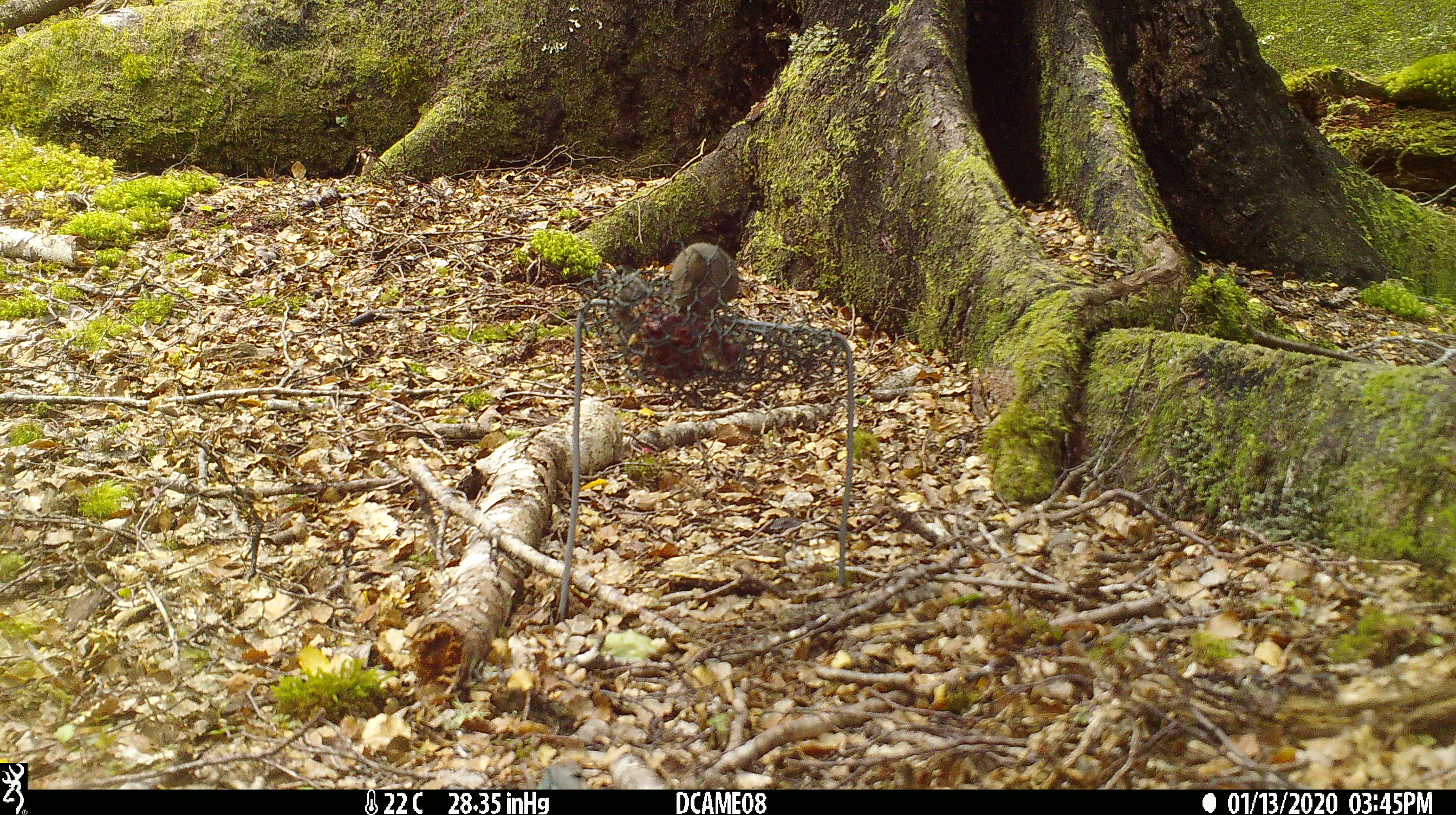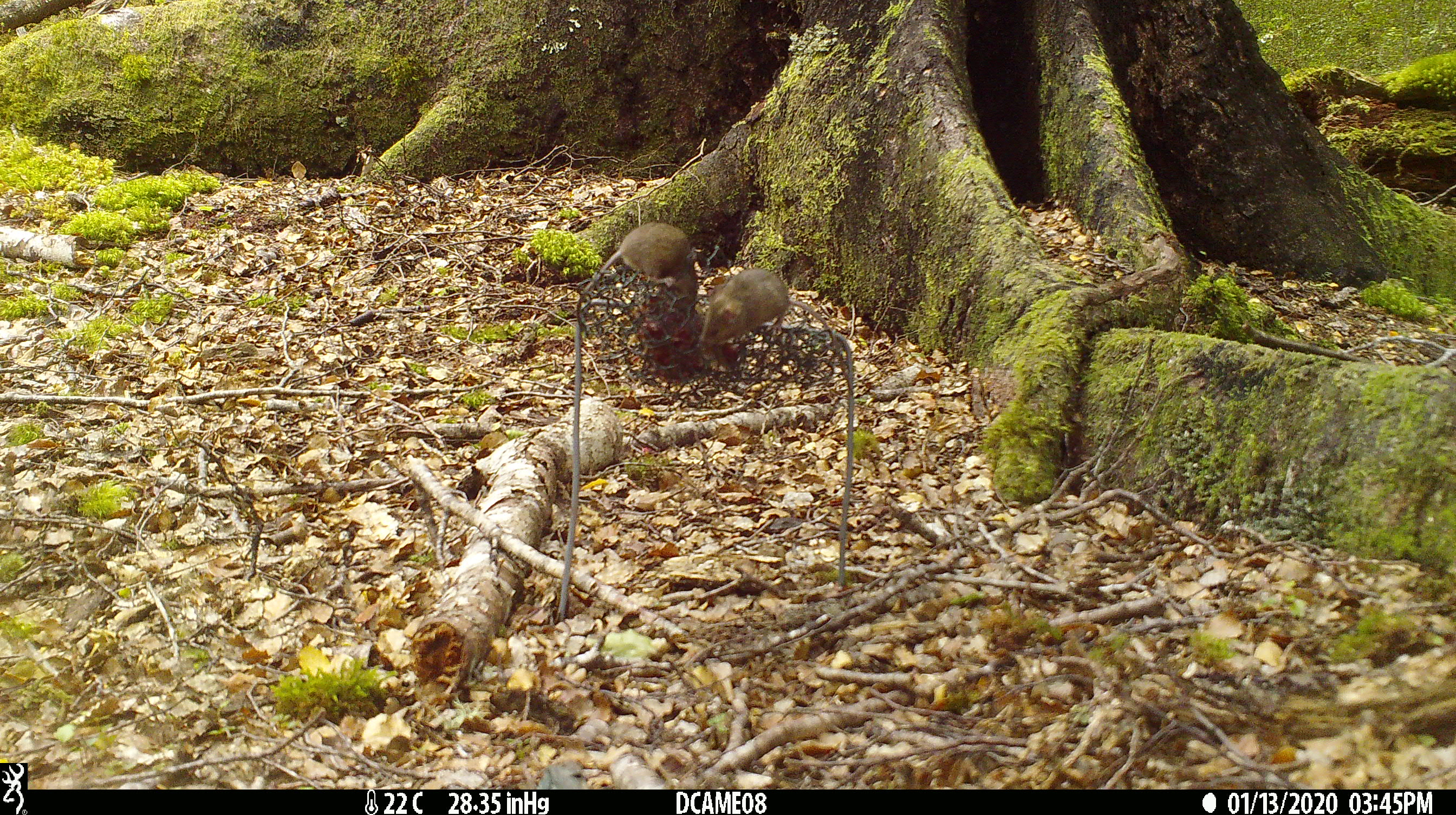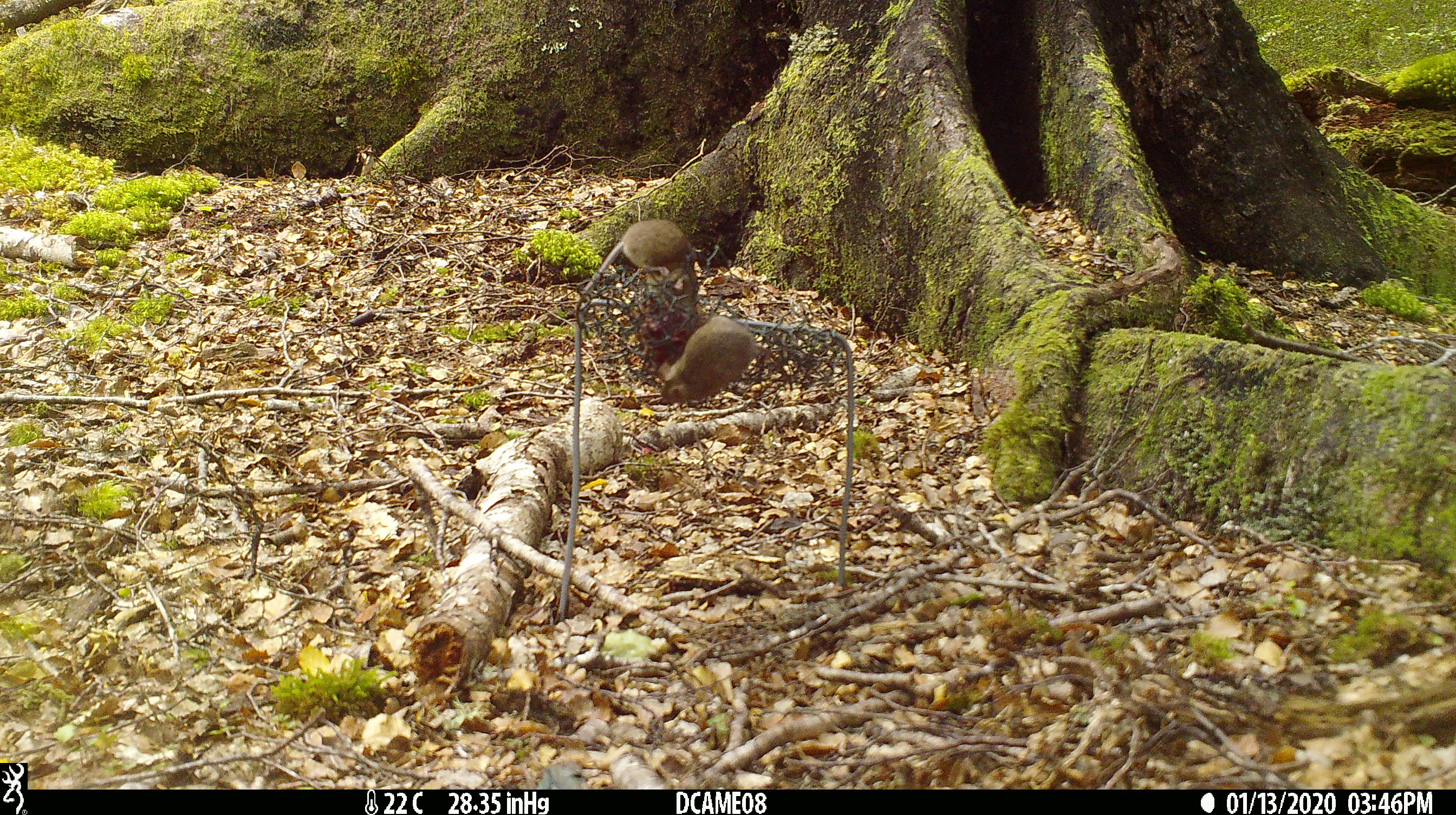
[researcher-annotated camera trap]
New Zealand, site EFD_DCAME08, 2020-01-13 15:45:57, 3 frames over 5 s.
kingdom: Animalia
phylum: Chordata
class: Mammalia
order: Rodentia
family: Muridae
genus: Mus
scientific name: Mus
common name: mouse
Mouse (Mus).